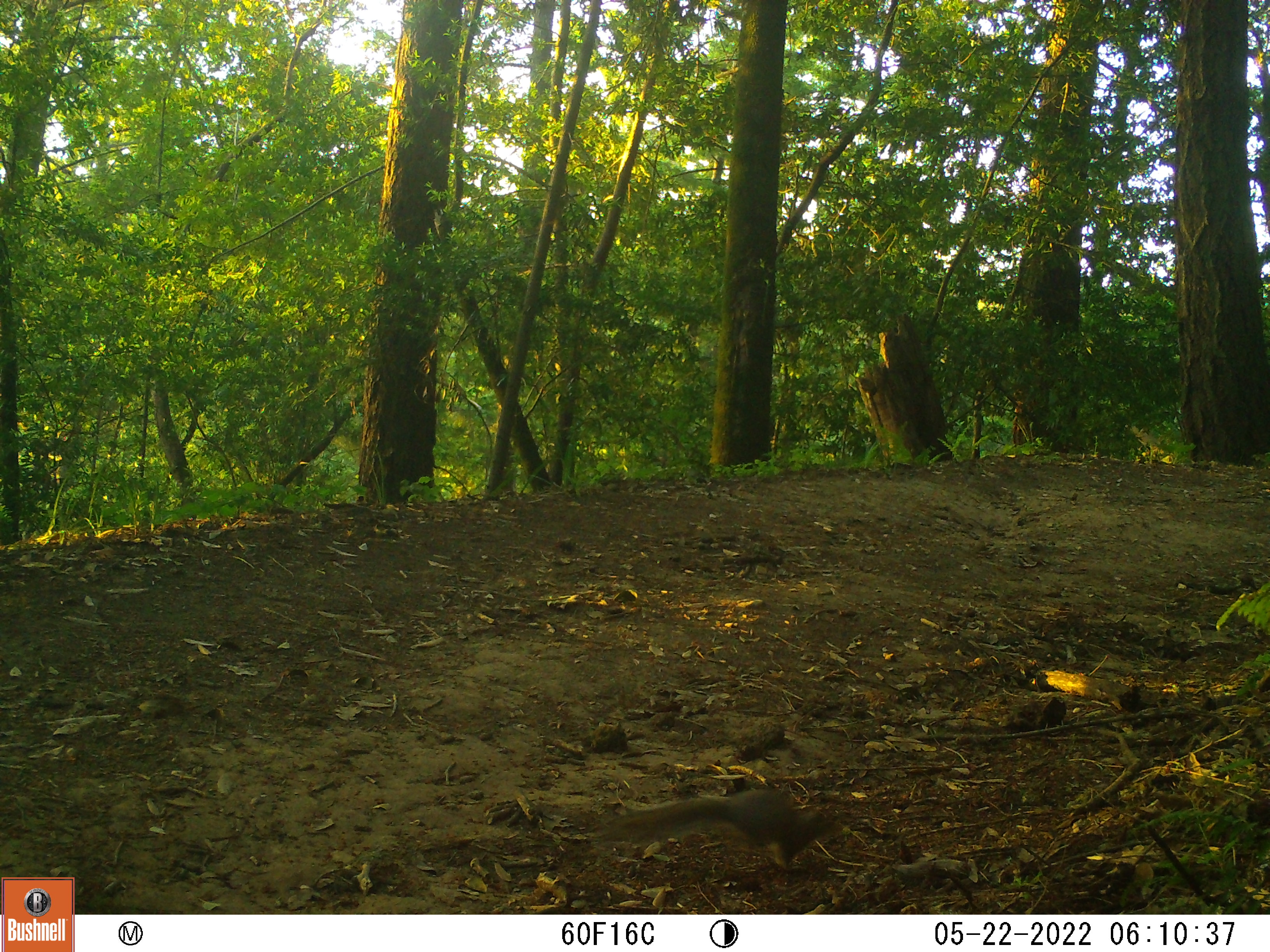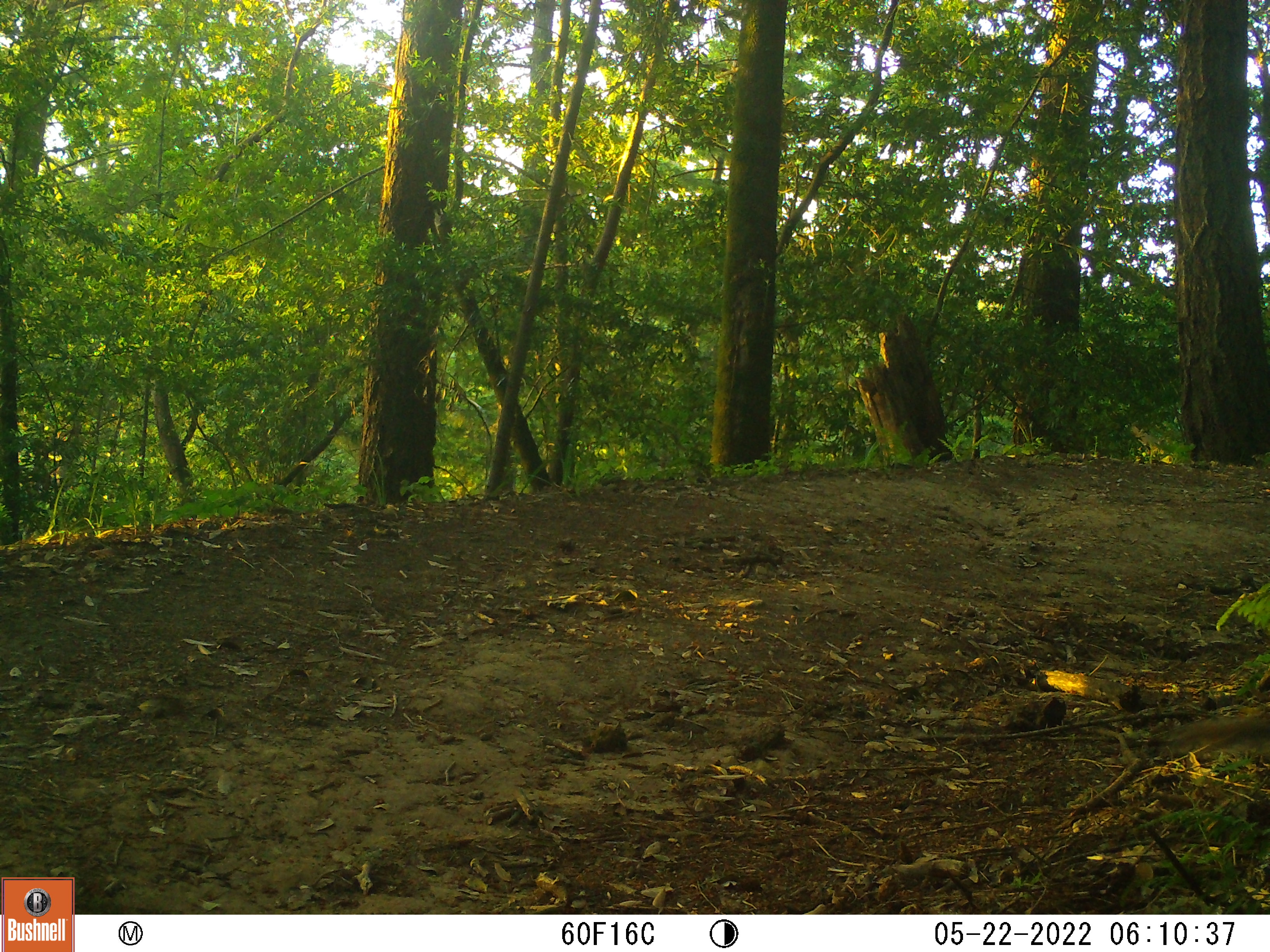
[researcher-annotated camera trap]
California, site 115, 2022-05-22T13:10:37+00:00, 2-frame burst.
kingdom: Animalia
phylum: Chordata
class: Mammalia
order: Rodentia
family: Sciuridae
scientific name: Sciuridae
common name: squirrel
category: unknown squirrel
Unknown squirrel (squirrel) (Sciuridae).